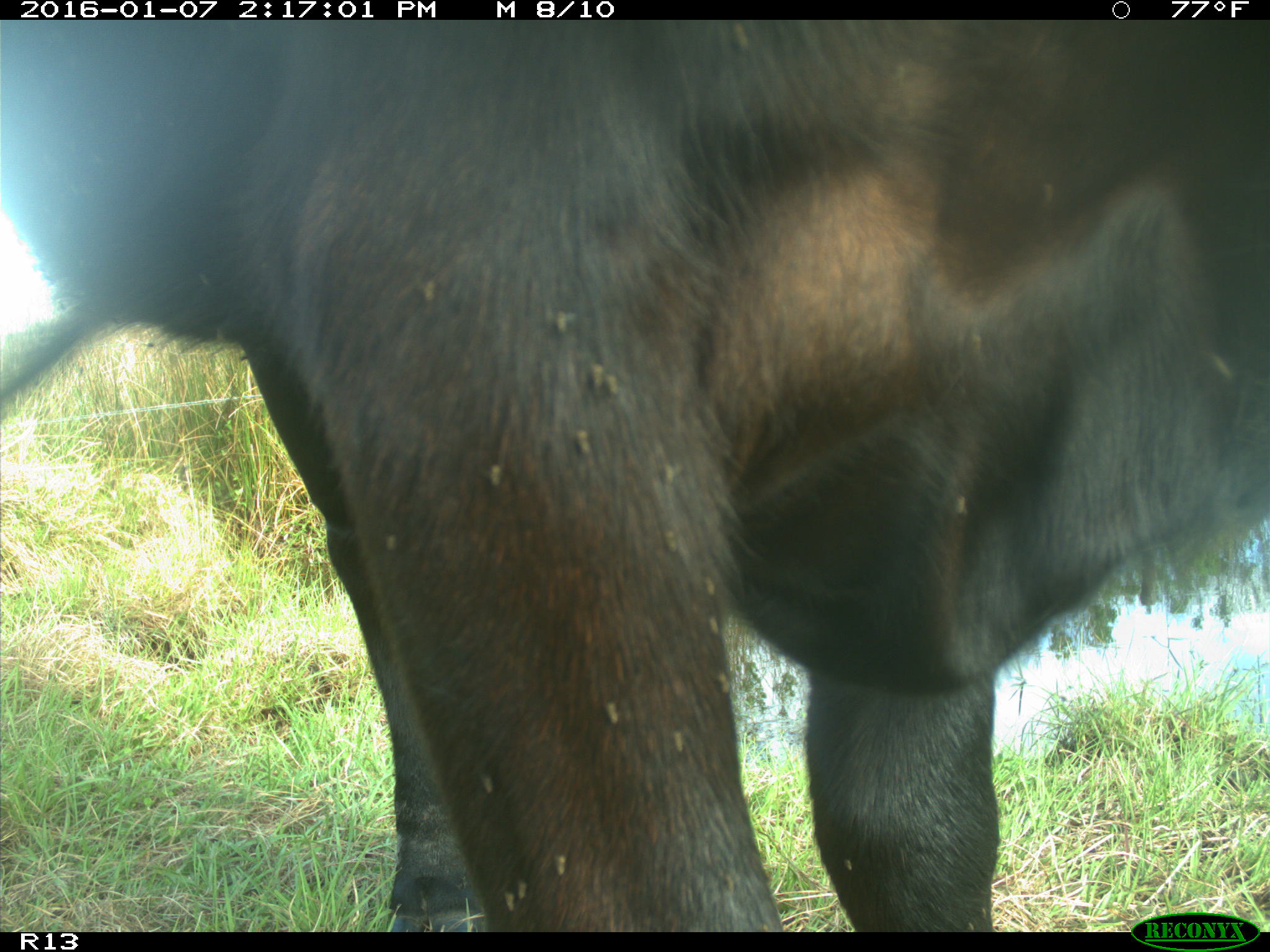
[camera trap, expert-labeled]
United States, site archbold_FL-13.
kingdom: Animalia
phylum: Chordata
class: Mammalia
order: Artiodactyla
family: Bovidae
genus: Bos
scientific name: Bos taurus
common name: domestic cow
Bos taurus (domestic cow).